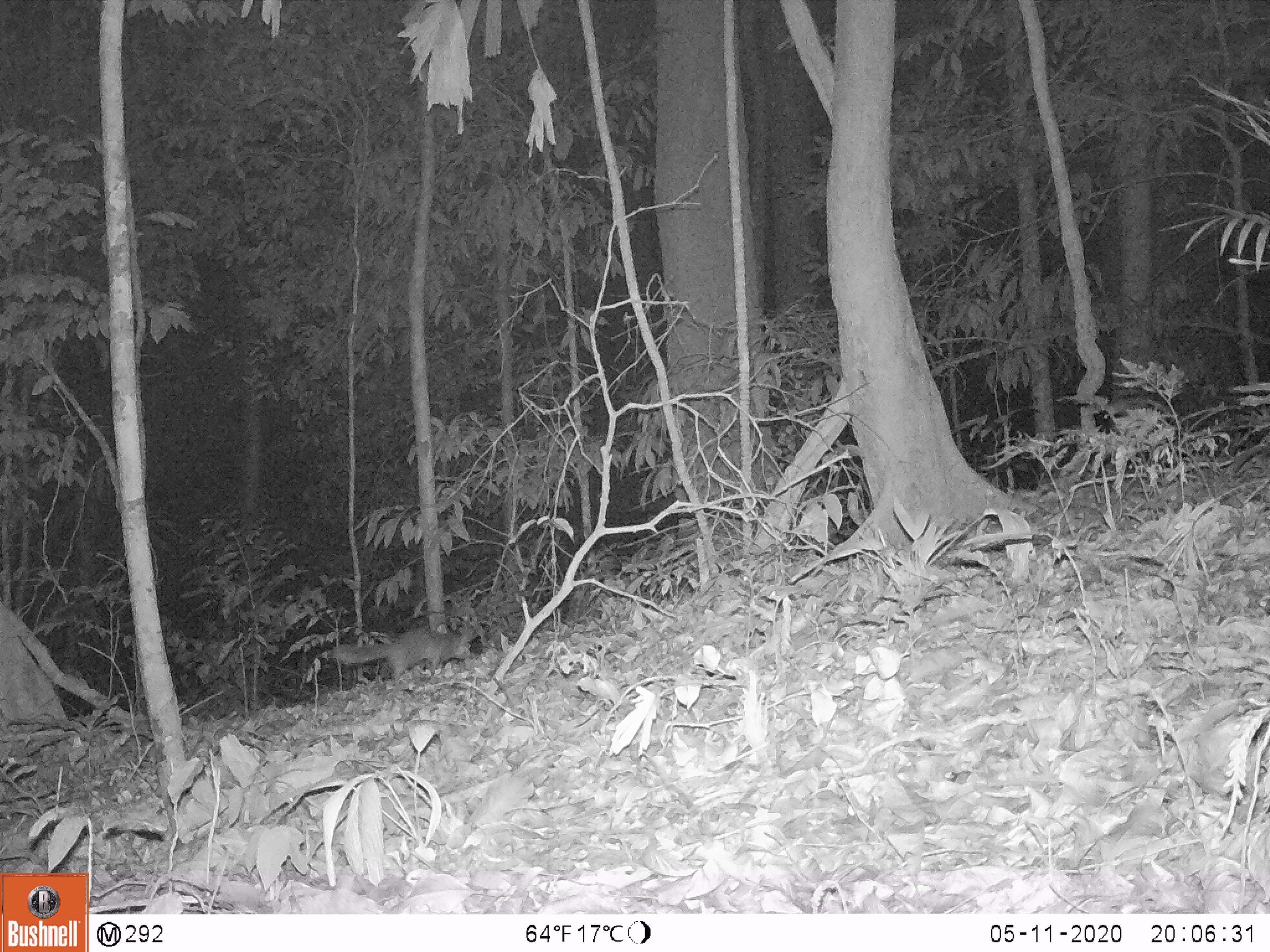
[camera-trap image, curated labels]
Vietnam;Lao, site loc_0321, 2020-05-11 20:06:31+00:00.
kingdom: Animalia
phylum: Chordata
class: Mammalia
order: Carnivora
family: Mustelidae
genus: Melogale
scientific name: Melogale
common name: ferret badger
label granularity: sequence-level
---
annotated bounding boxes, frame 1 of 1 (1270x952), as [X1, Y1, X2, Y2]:
ferret badger: [333, 628, 474, 682]